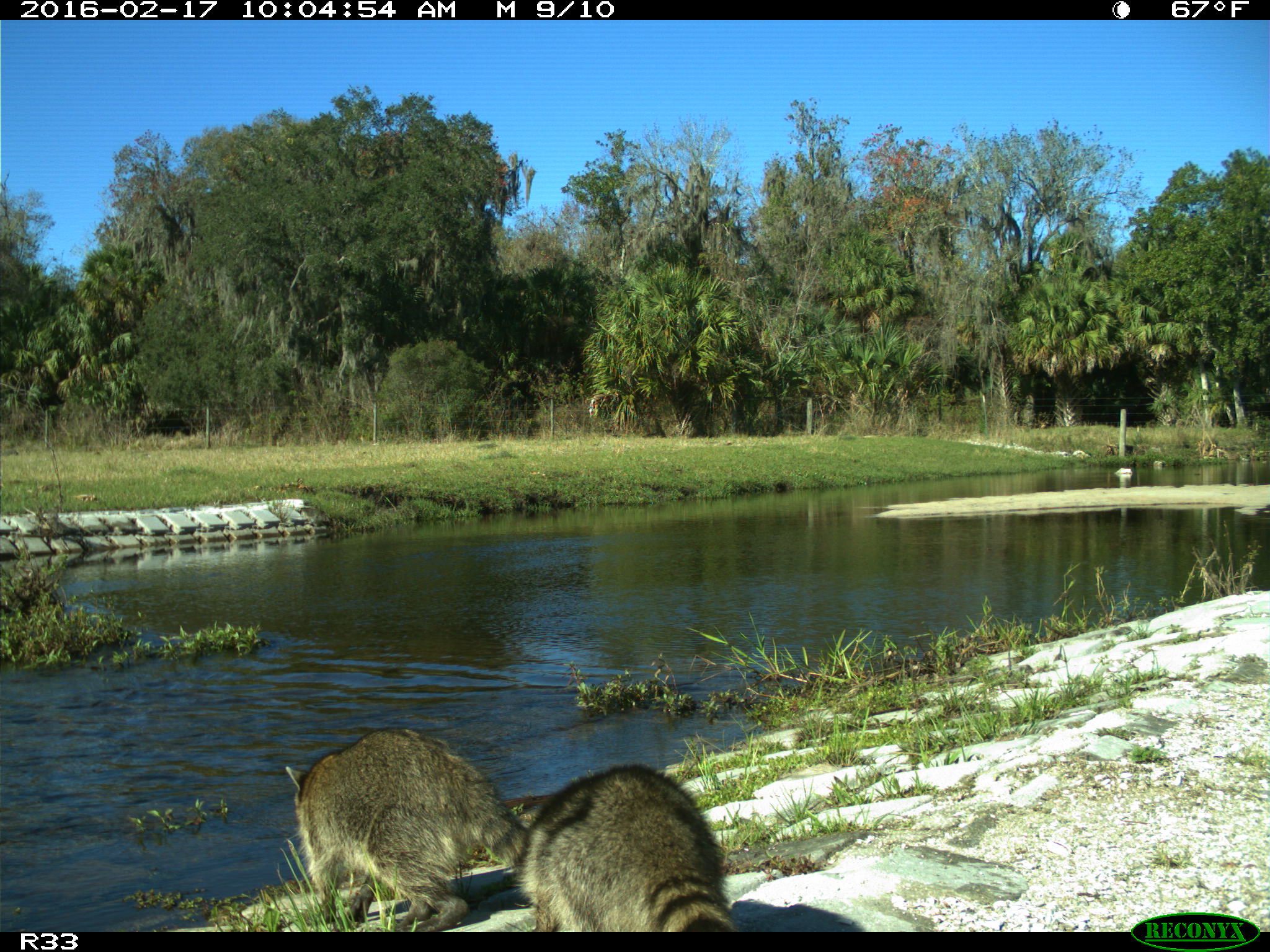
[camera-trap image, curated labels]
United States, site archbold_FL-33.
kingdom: Animalia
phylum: Chordata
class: Mammalia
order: Carnivora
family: Procyonidae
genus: Procyon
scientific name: Procyon lotor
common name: common raccoon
Procyon lotor (common raccoon).